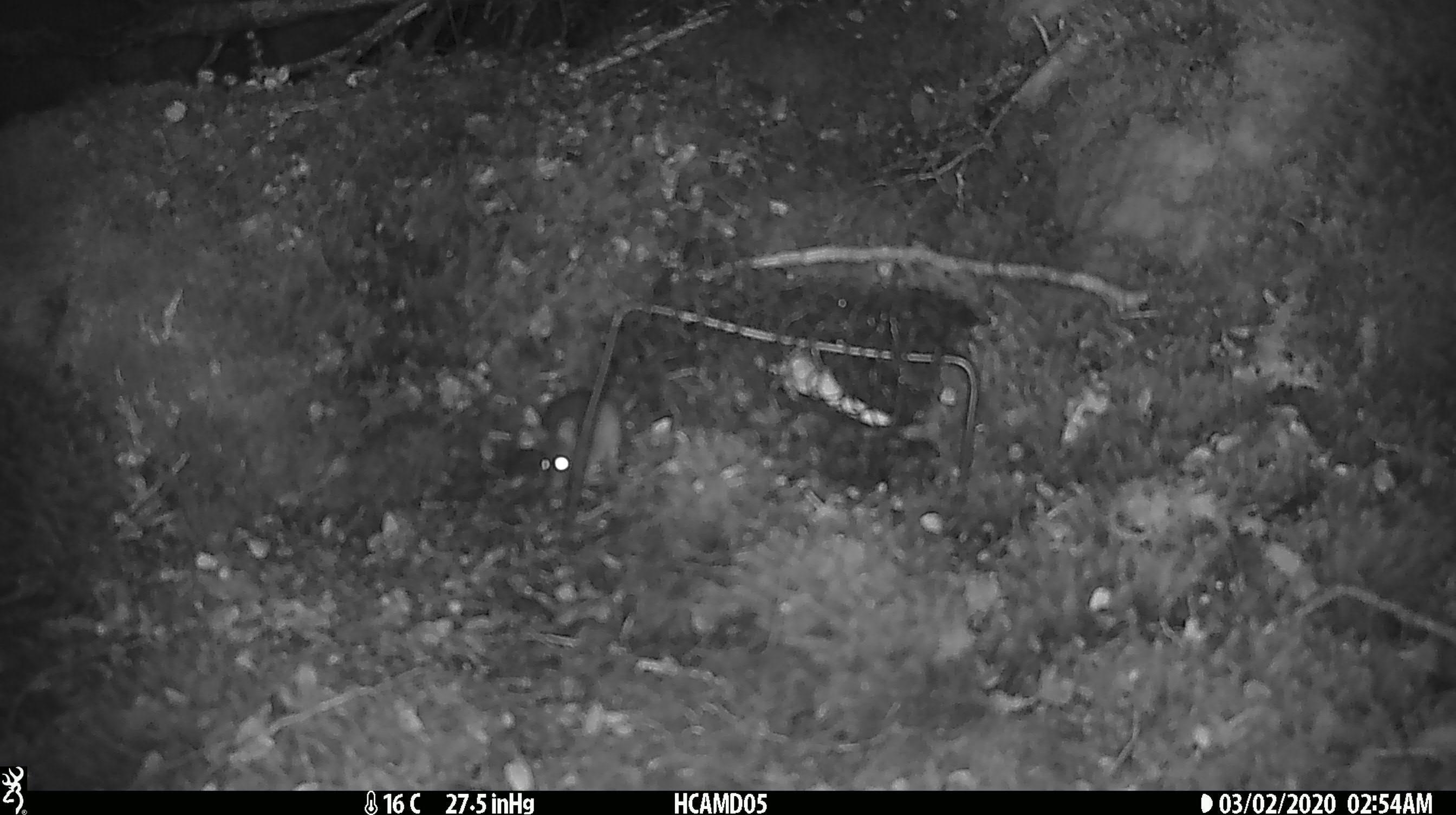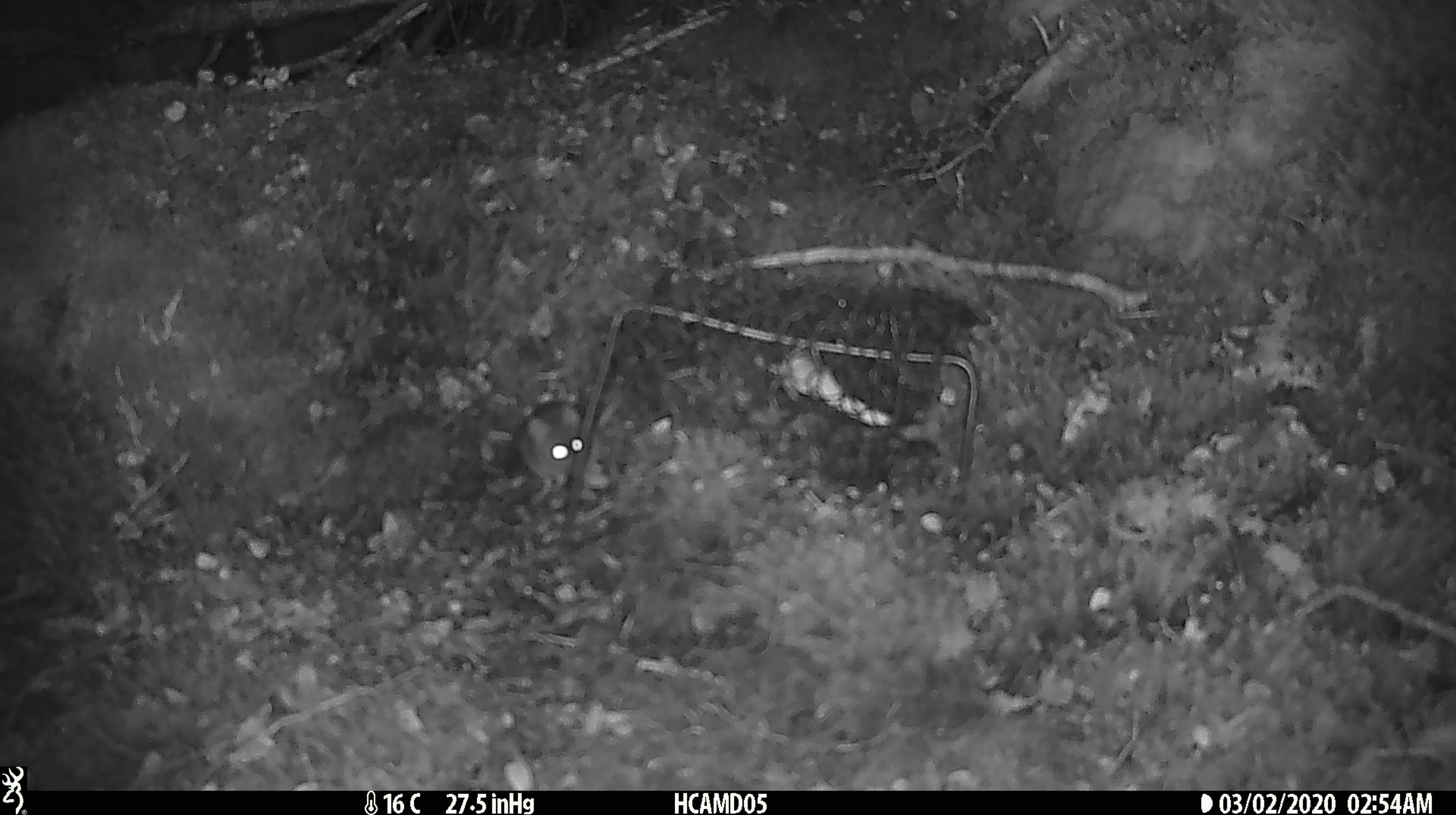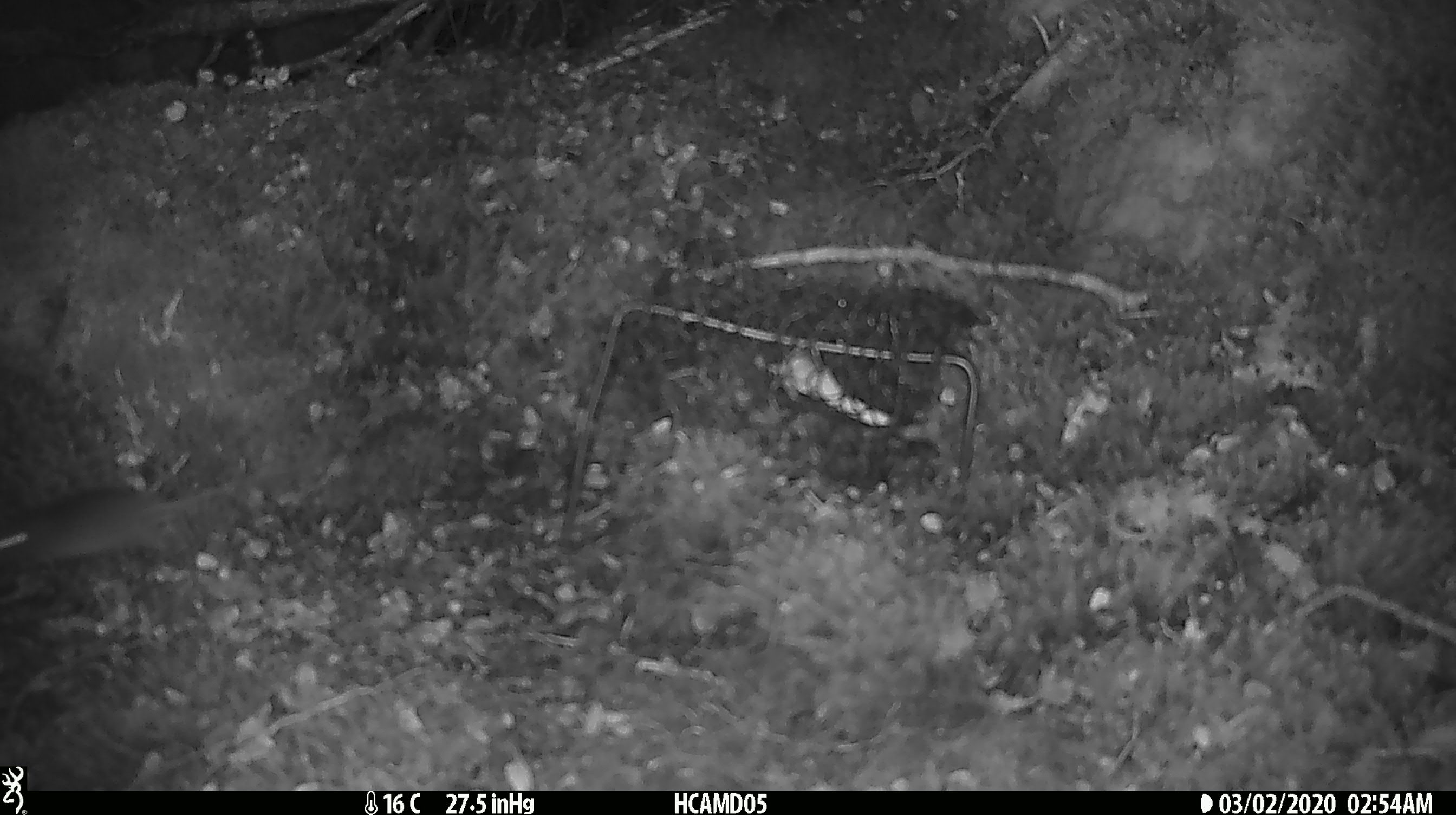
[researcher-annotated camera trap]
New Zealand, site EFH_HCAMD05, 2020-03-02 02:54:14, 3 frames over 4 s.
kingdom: Animalia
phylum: Chordata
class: Mammalia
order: Rodentia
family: Muridae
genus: Mus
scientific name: Mus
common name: mouse